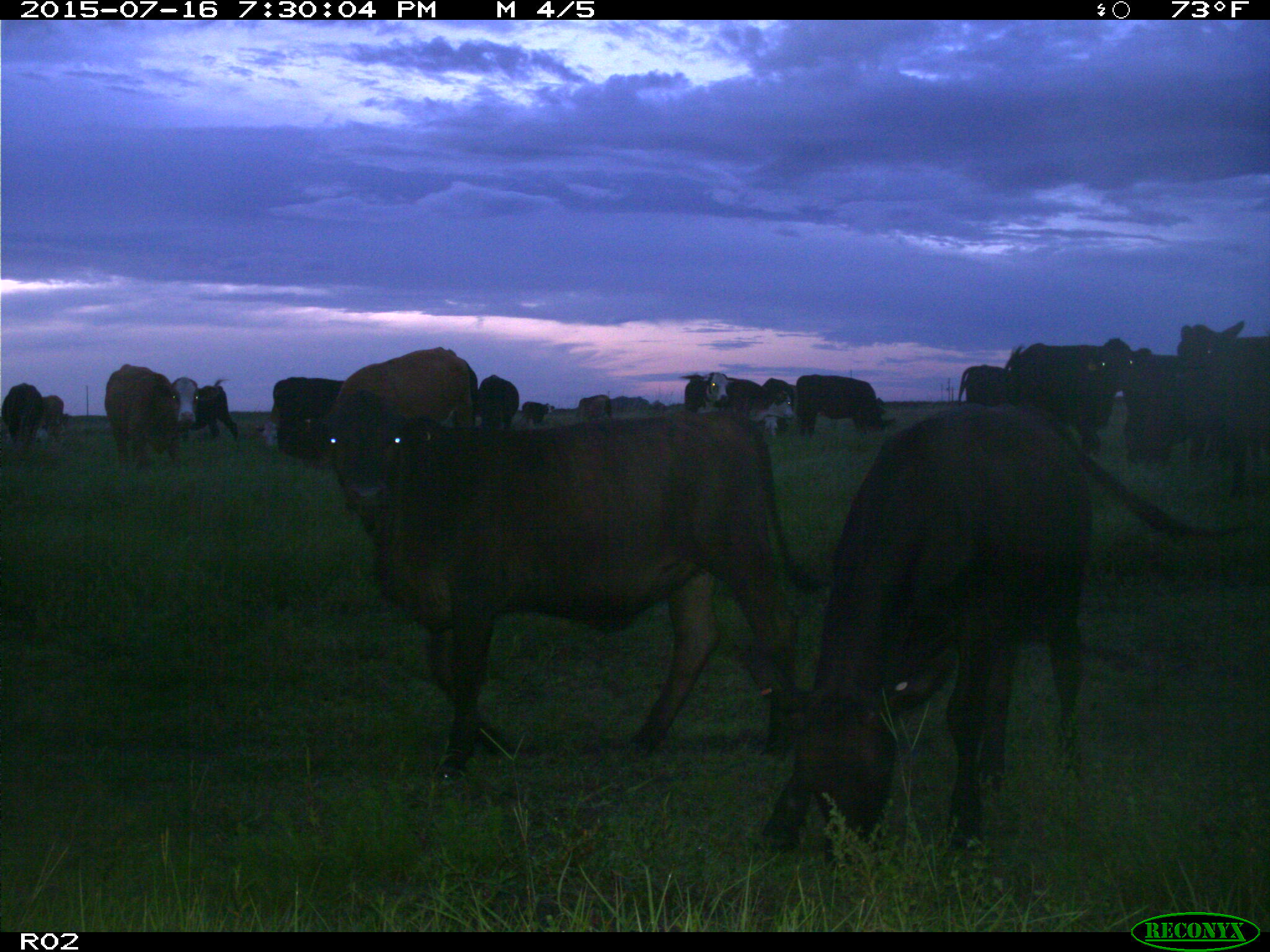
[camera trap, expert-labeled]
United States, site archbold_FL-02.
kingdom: Animalia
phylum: Chordata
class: Mammalia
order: Artiodactyla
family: Bovidae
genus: Bos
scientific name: Bos taurus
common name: domestic cow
Bos taurus (domestic cow).